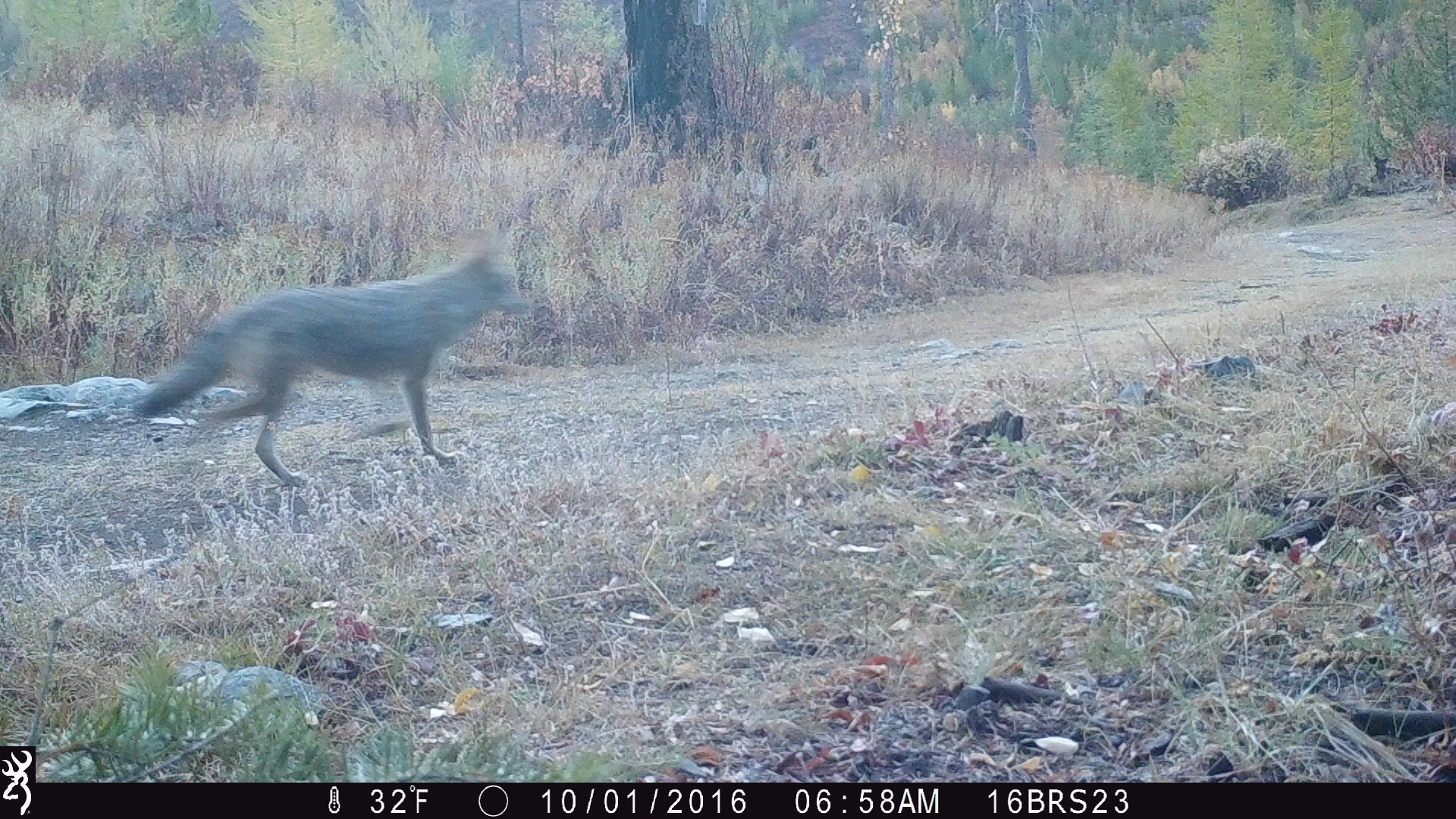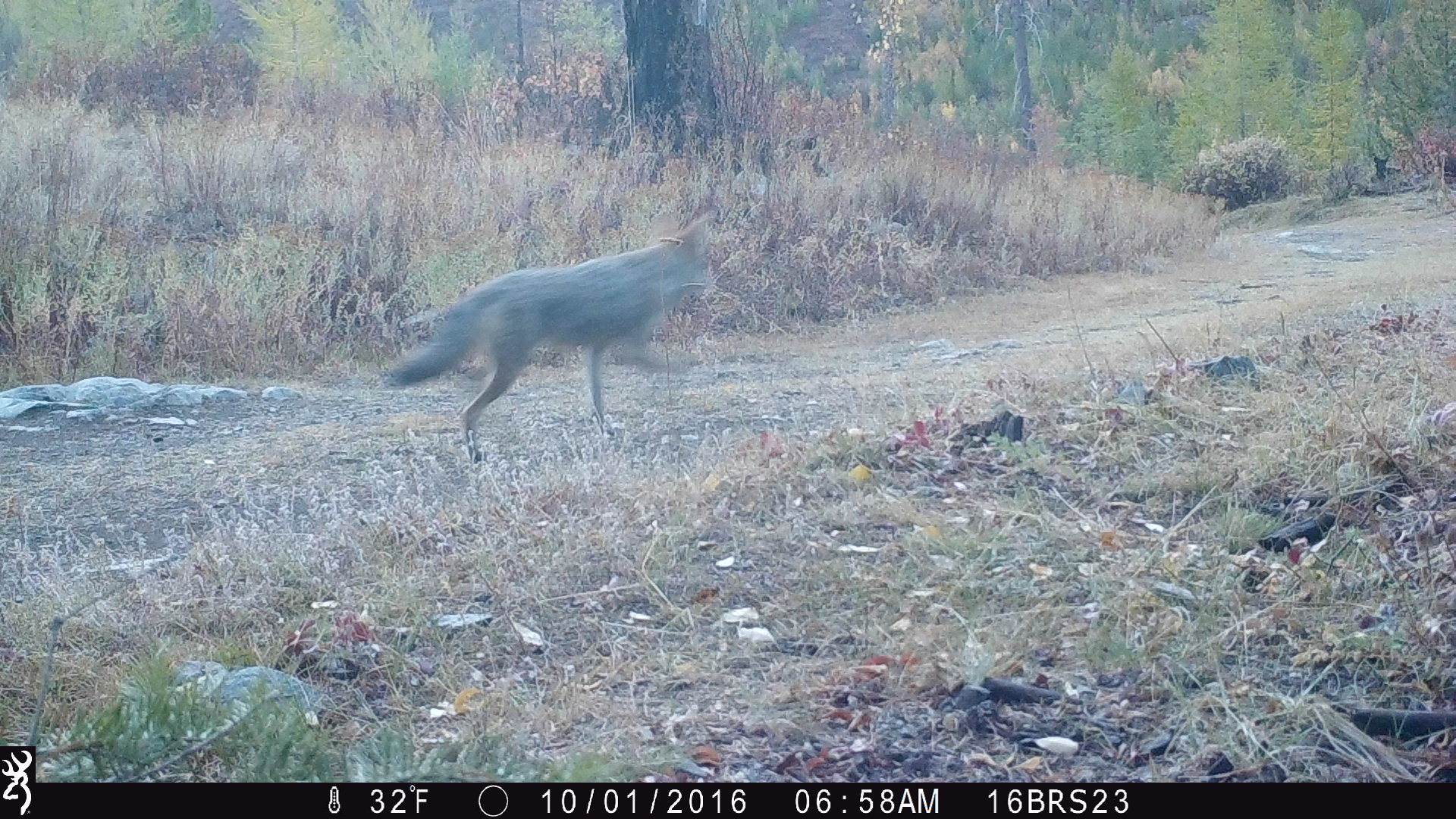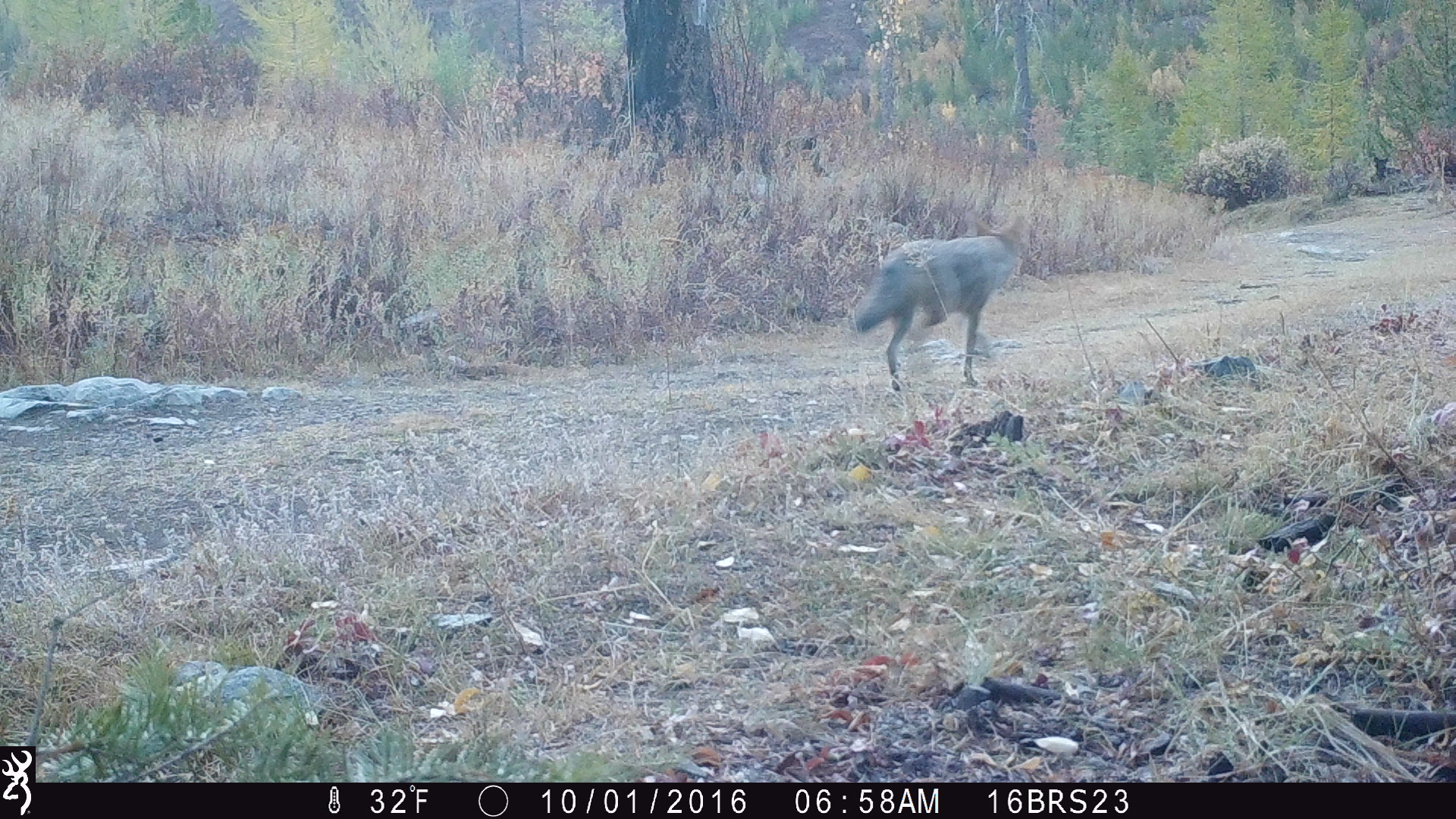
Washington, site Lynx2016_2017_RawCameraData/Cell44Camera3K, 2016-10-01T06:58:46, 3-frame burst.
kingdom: Animalia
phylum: Chordata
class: Mammalia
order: Carnivora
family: Canidae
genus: Canis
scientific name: Canis latrans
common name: coyote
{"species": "Canis latrans (coyote)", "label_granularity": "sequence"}